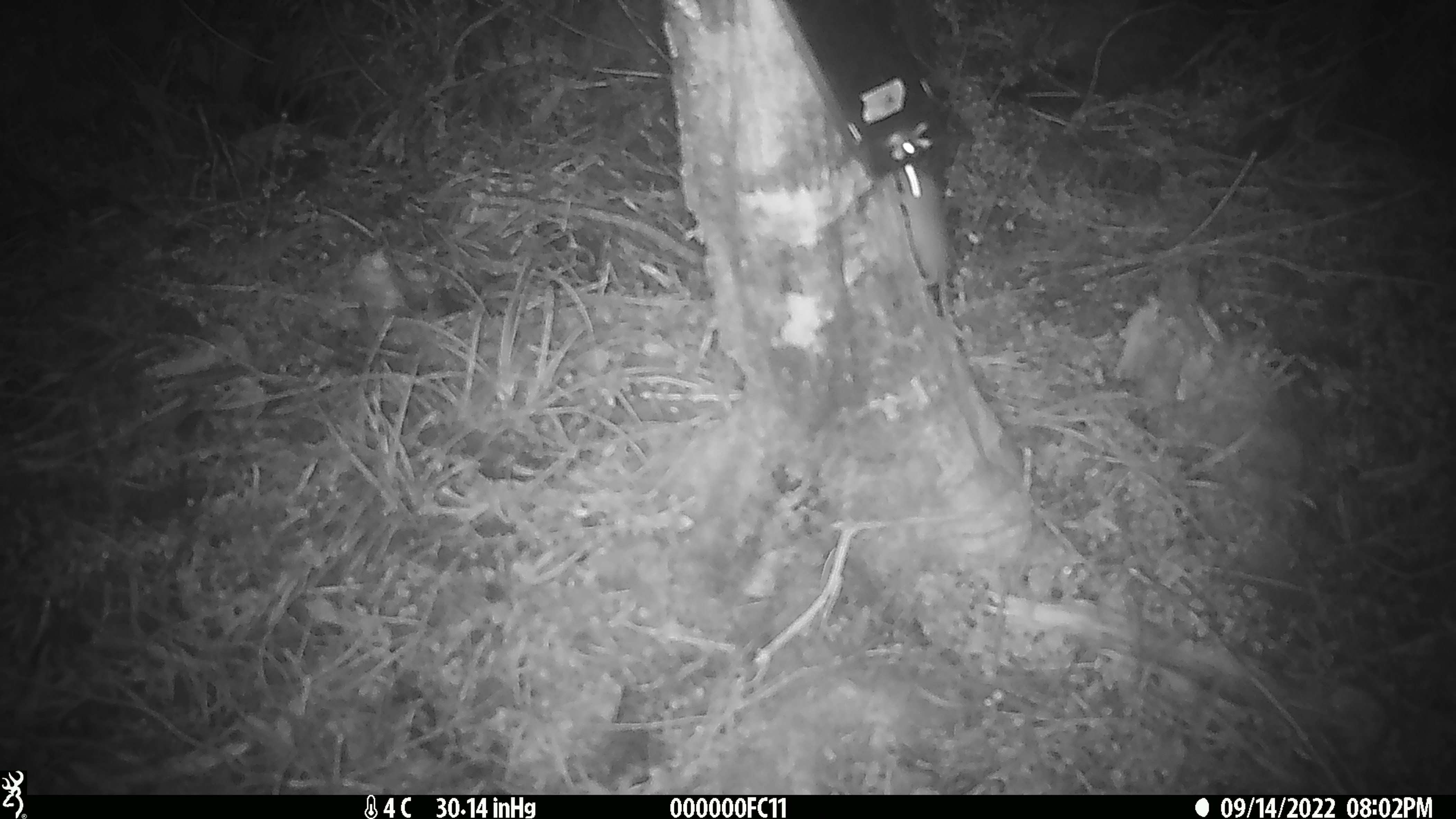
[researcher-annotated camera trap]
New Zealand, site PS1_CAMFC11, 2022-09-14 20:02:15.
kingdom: Animalia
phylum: Chordata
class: Mammalia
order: Rodentia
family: Muridae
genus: Mus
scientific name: Mus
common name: mouse